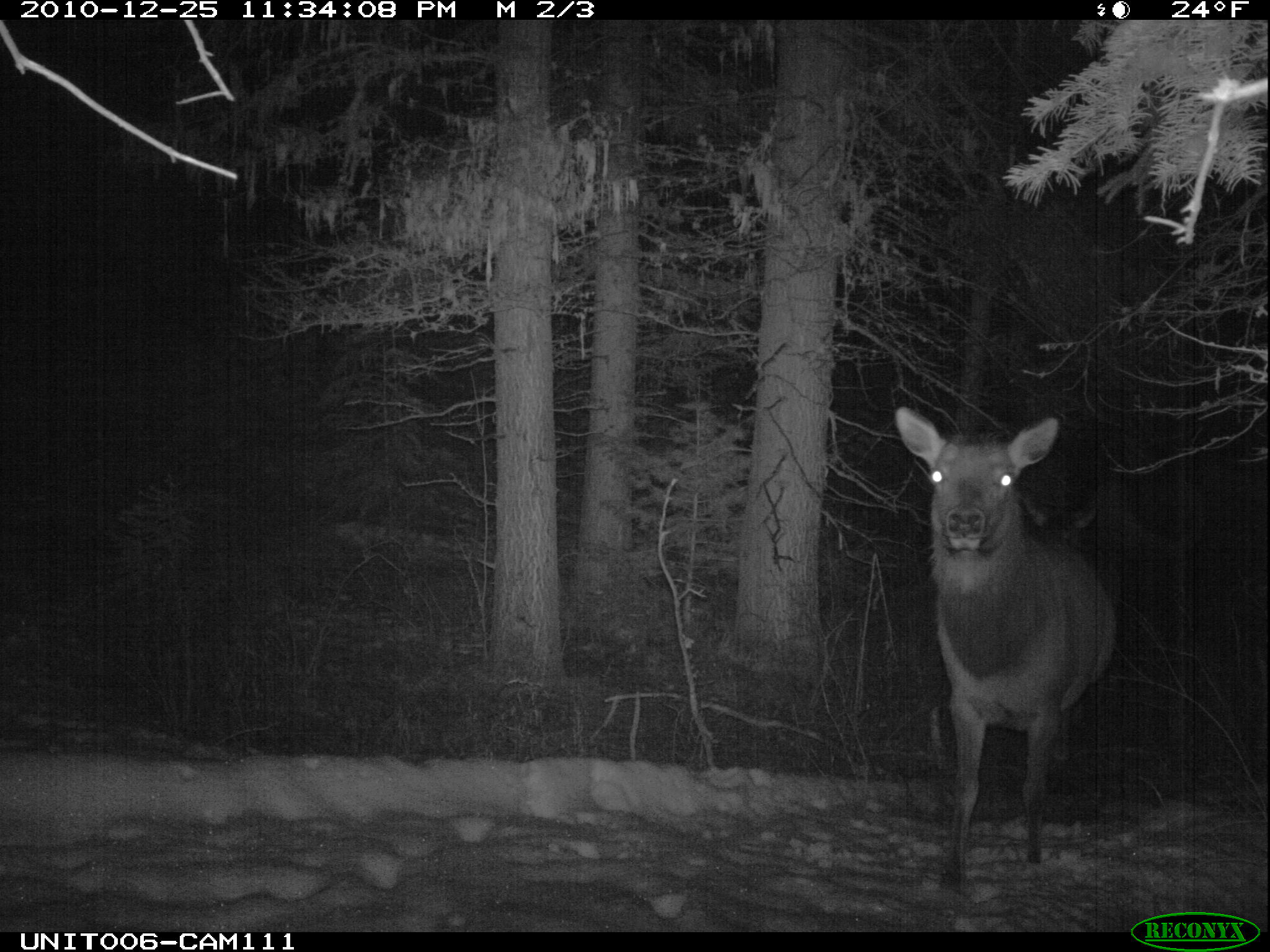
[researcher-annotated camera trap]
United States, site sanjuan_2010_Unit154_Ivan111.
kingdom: Animalia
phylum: Chordata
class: Mammalia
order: Artiodactyla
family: Cervidae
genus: Cervus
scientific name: Cervus elaphus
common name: red deer